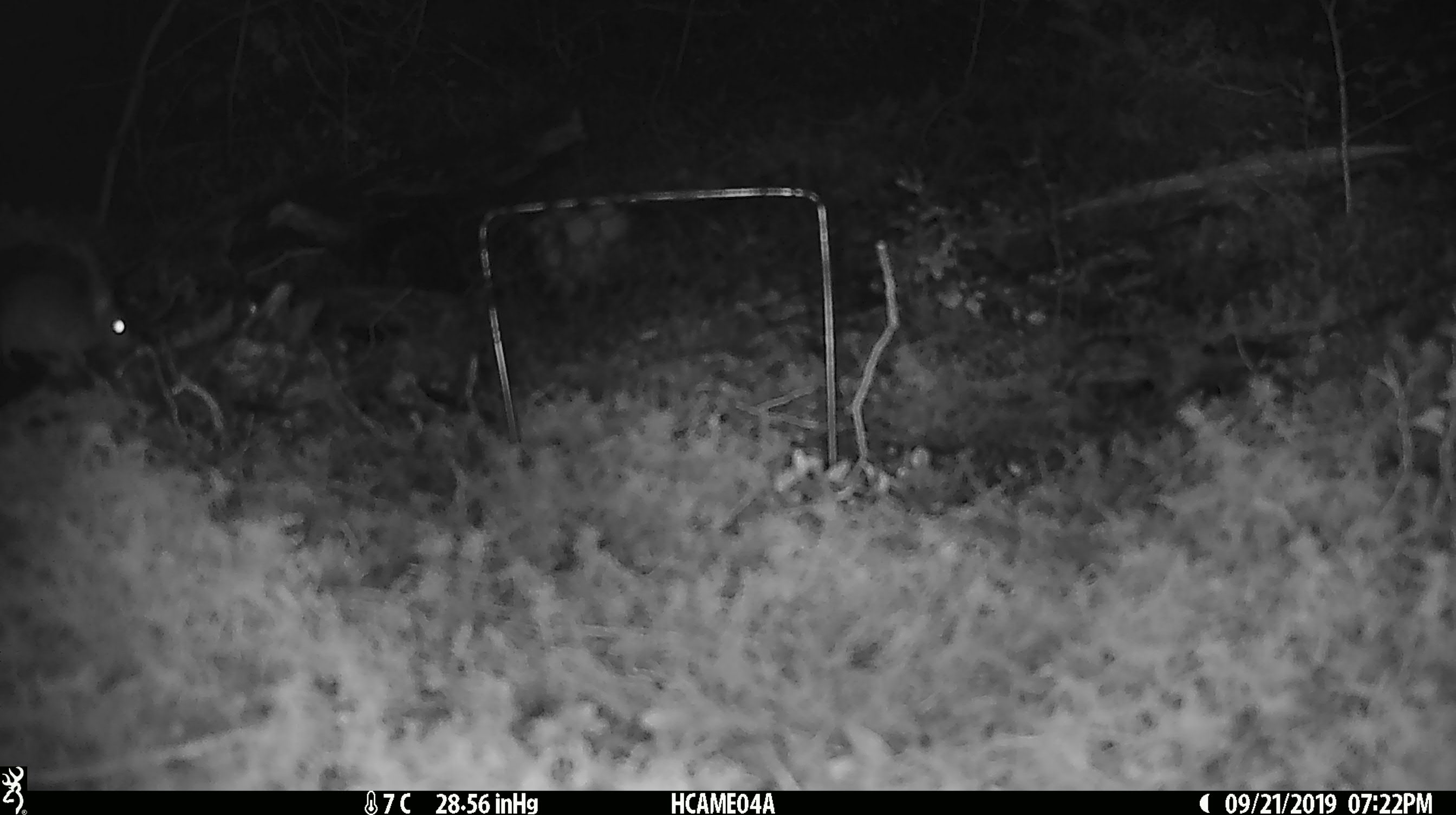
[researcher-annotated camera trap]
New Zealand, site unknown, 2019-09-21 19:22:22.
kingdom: Animalia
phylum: Chordata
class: Mammalia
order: Rodentia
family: Muridae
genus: Mus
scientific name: Mus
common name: mouse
Mouse (Mus).